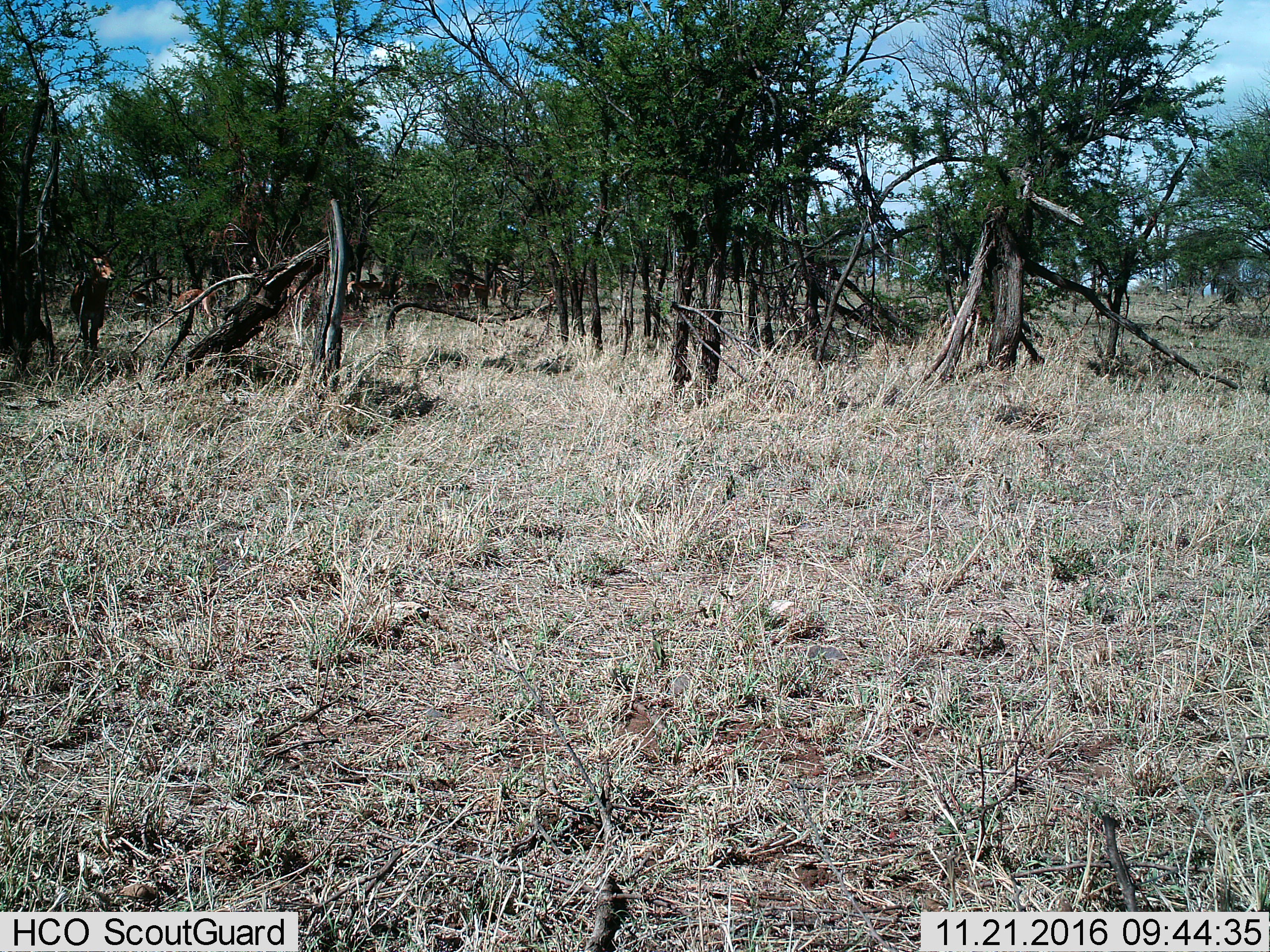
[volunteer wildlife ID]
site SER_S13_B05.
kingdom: Animalia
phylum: Chordata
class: Mammalia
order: Artiodactyla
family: Bovidae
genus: Aepyceros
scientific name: Aepyceros melampus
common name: impala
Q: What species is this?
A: Impala (Aepyceros melampus).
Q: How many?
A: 9.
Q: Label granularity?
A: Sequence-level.